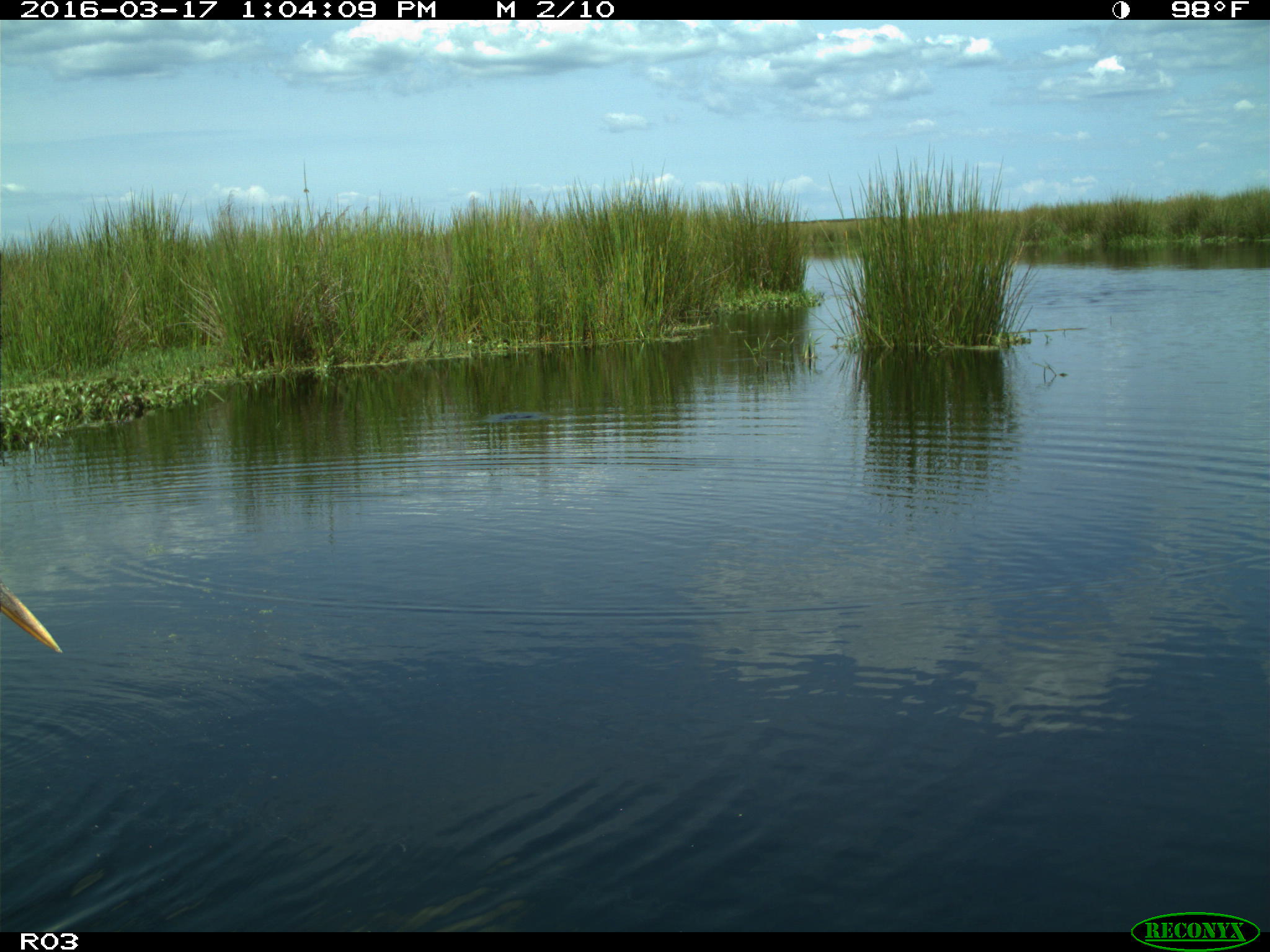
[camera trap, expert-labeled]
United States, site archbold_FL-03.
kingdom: Animalia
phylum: Chordata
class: Aves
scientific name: Aves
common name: birds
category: unidentified bird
Unidentified bird (birds) (Aves).